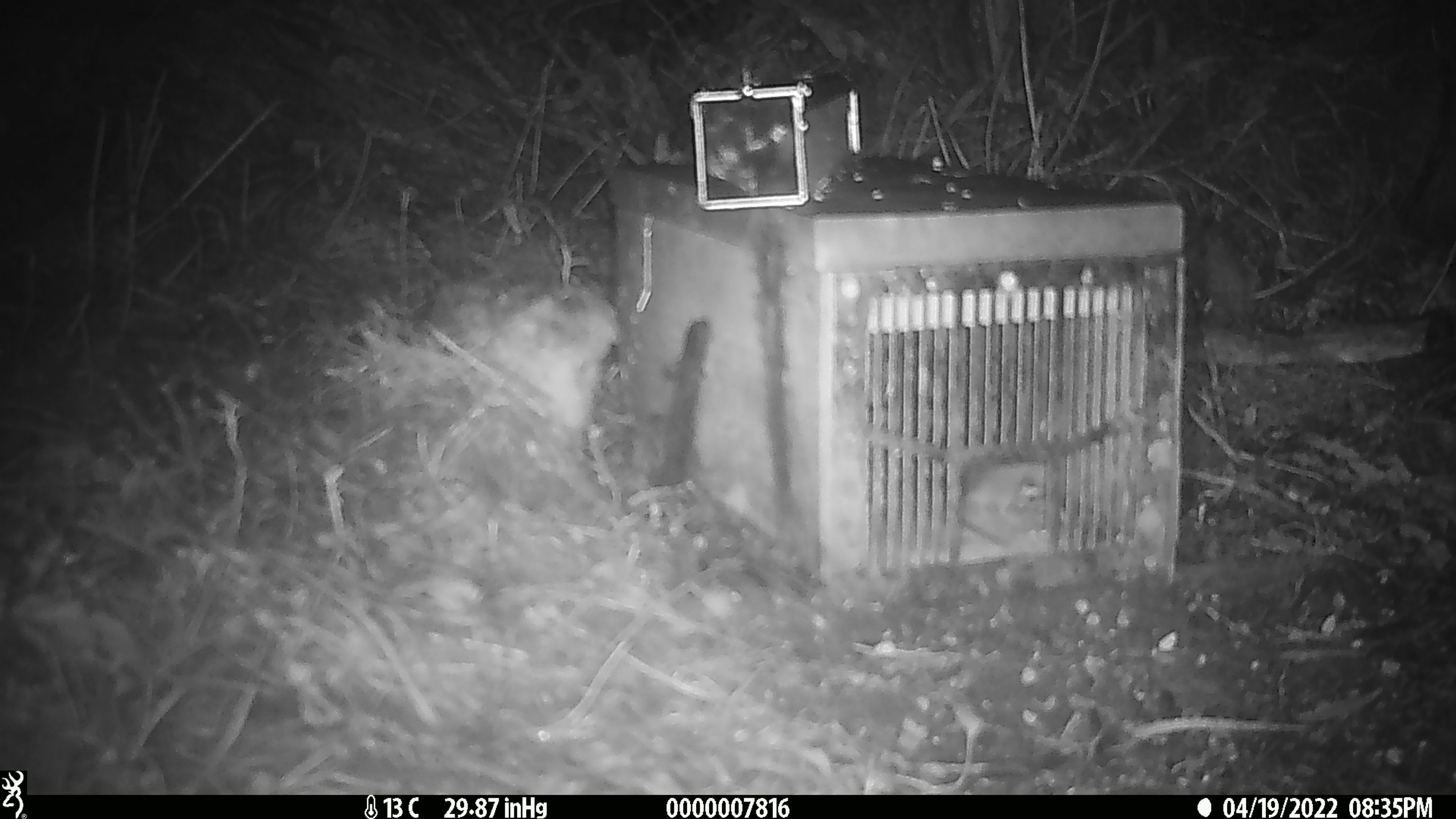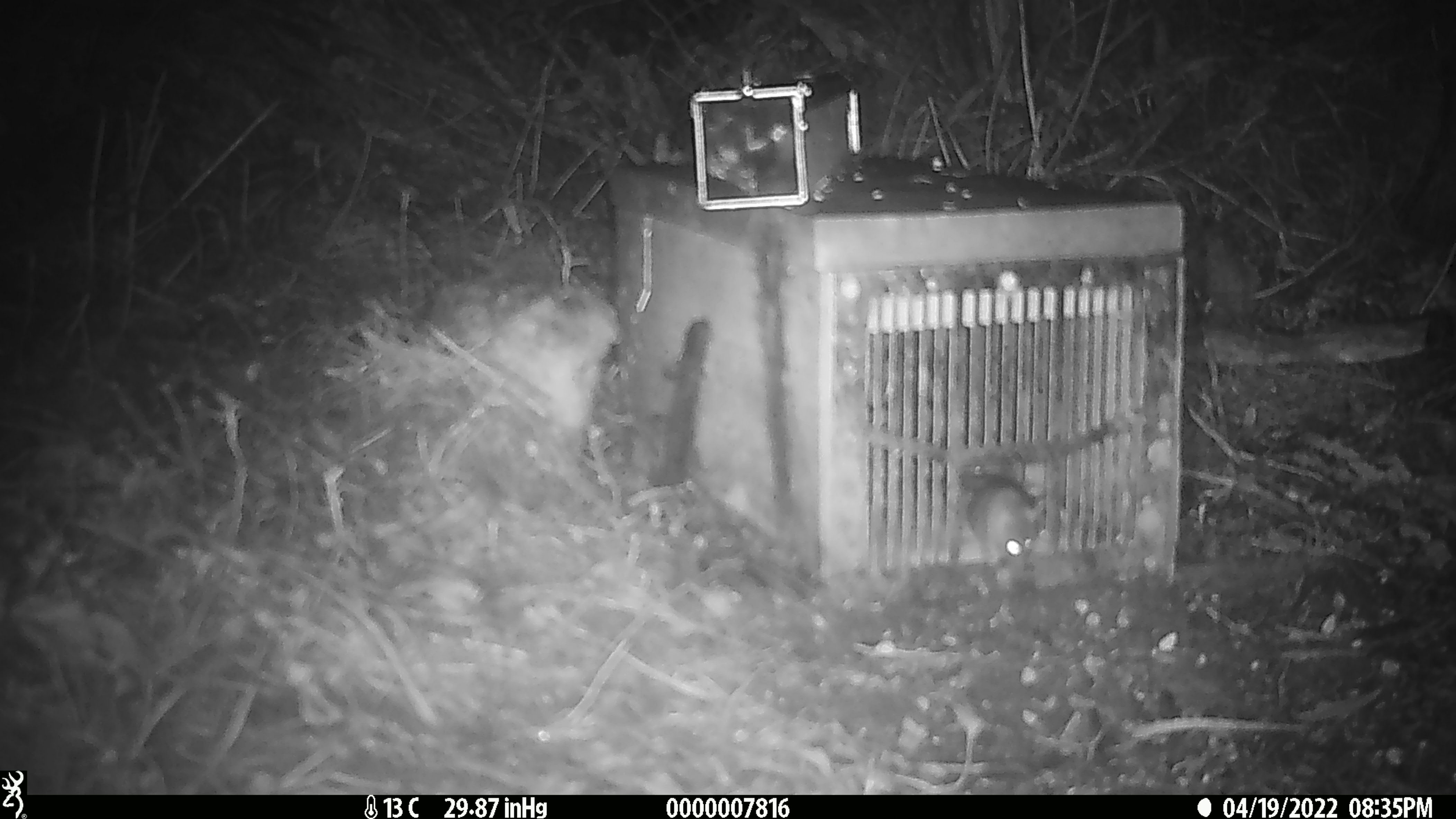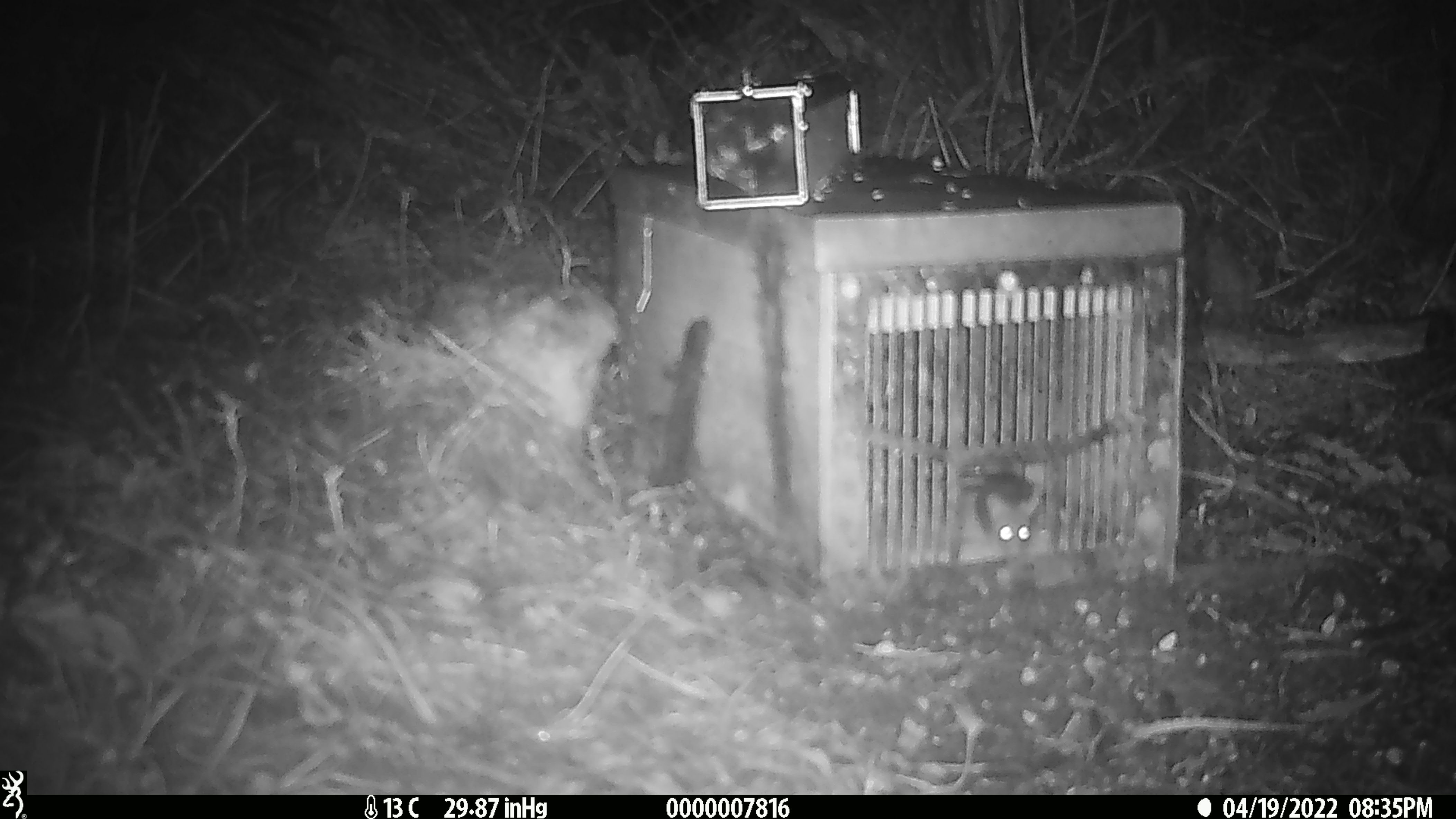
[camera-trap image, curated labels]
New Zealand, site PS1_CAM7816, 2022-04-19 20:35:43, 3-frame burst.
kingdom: Animalia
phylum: Chordata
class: Mammalia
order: Rodentia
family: Muridae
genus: Mus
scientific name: Mus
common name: mouse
Mouse (Mus).